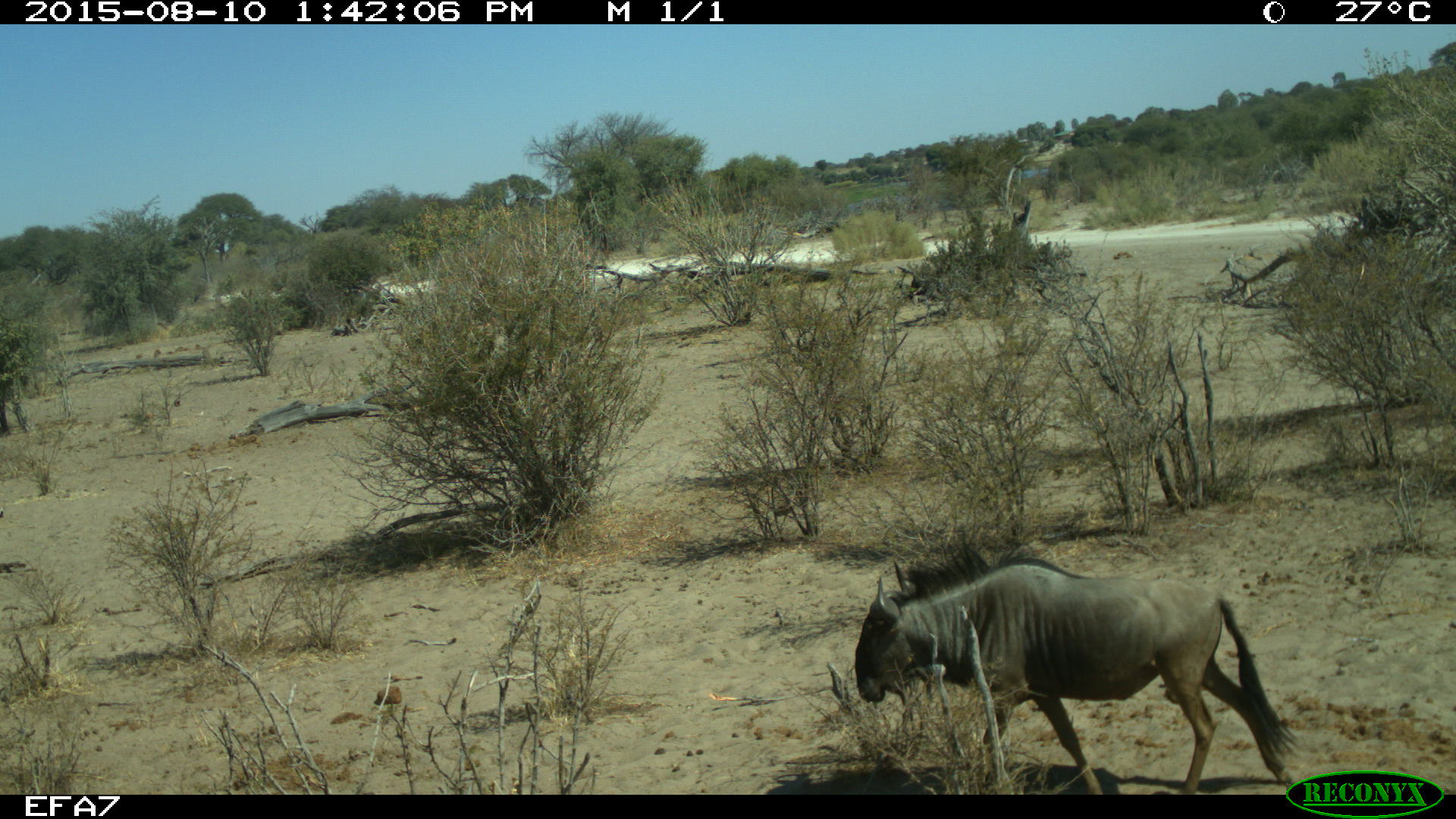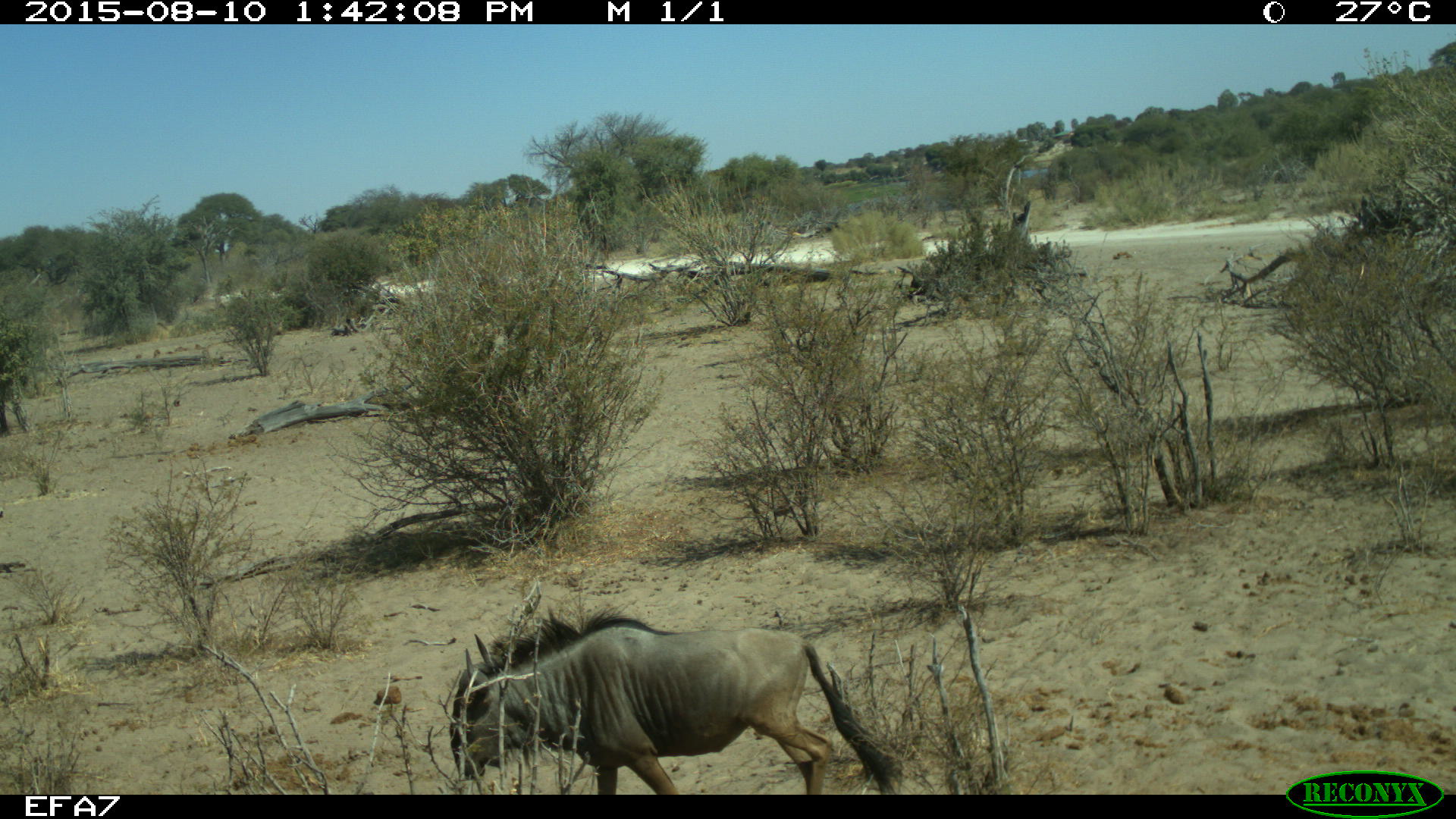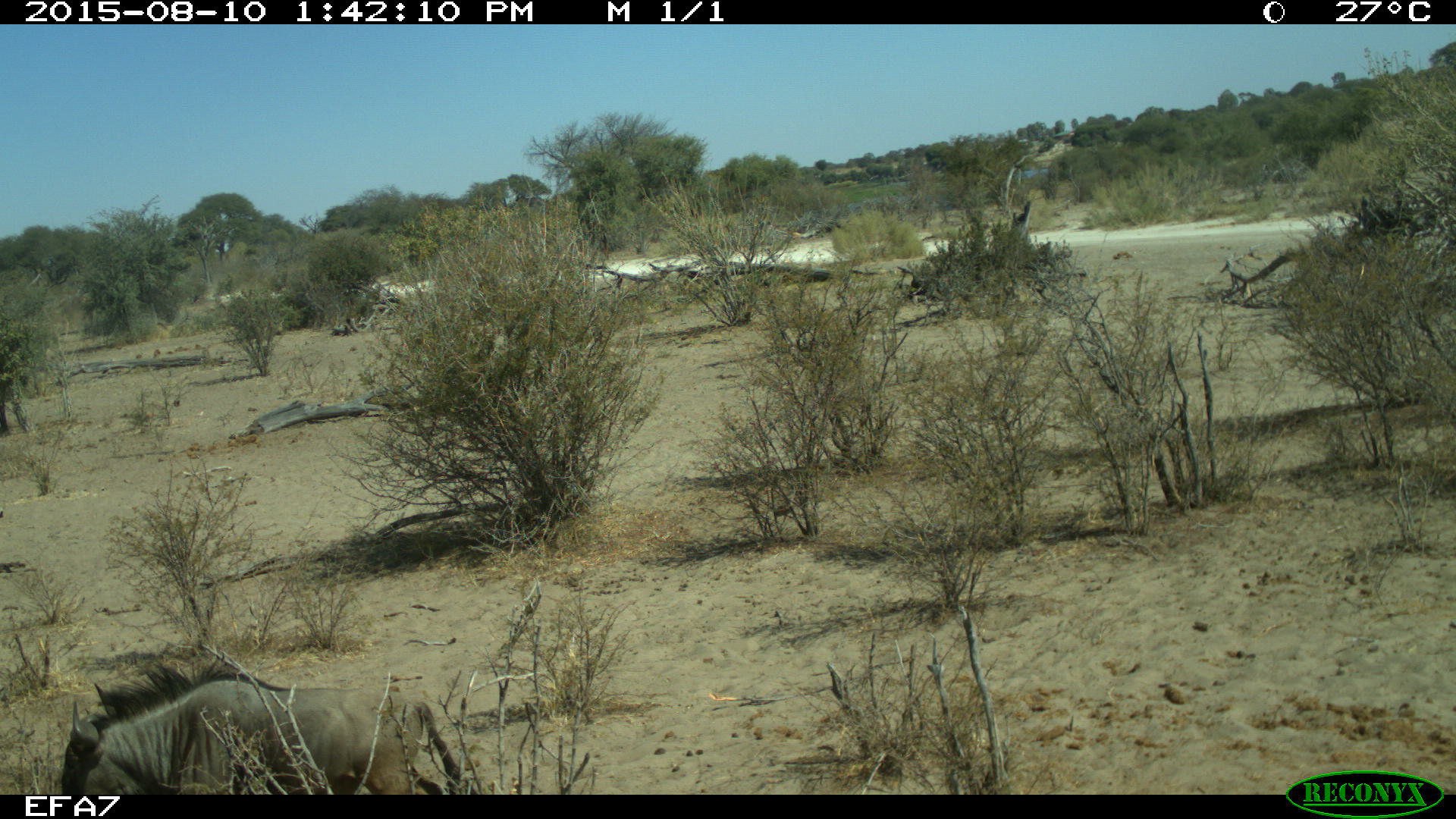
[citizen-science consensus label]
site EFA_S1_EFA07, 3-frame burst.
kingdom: Animalia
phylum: Chordata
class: Mammalia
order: Artiodactyla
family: Bovidae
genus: Connochaetes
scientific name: Connochaetes taurinus taurinus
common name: blue wildebeest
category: wildebeestblue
Wildebeestblue (blue wildebeest) (Connochaetes taurinus taurinus), count 1. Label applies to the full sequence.